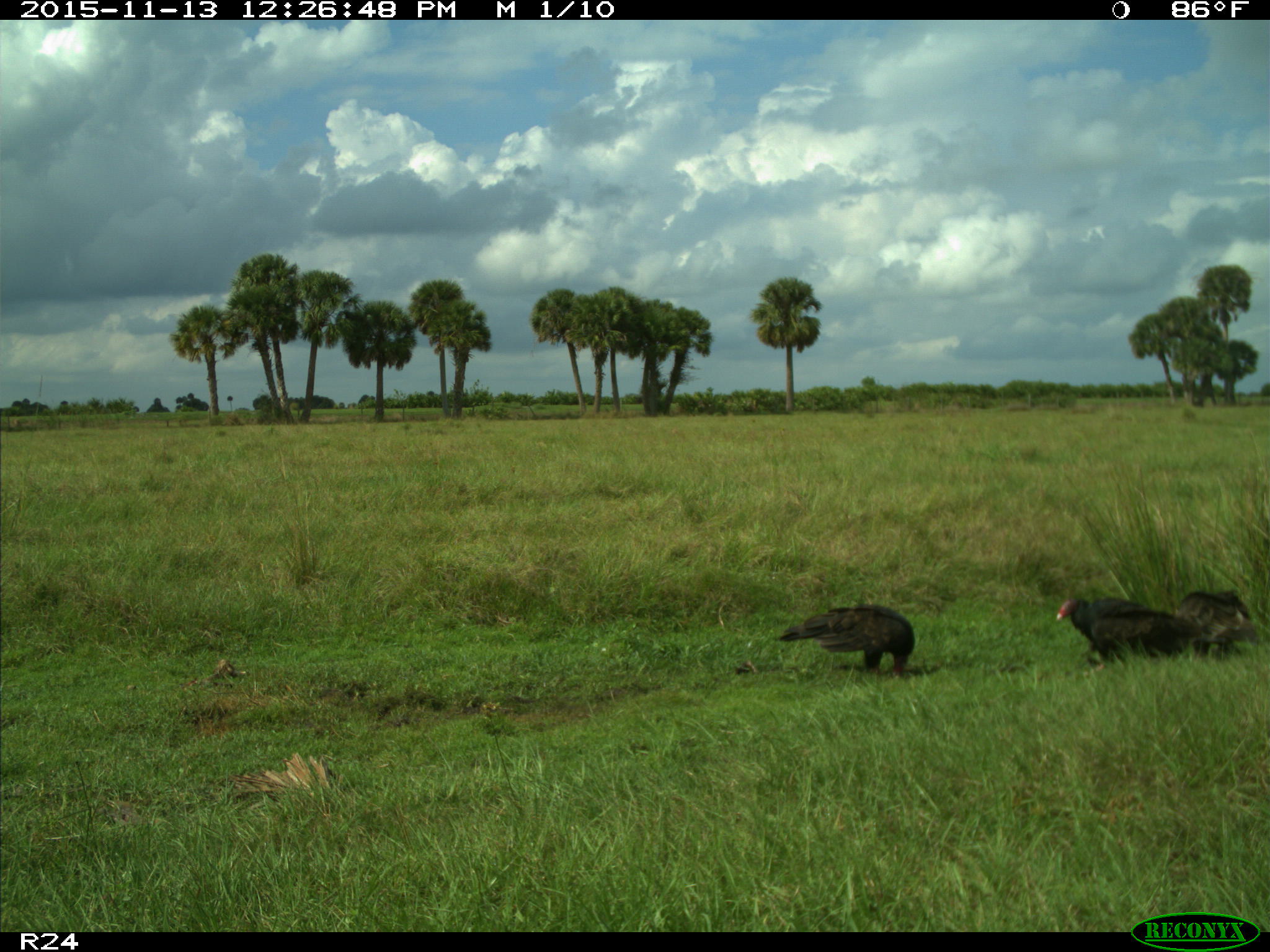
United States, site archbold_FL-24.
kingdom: Animalia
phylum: Chordata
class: Aves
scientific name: Aves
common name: birds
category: unidentified bird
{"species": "unidentified bird (birds) (Aves)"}